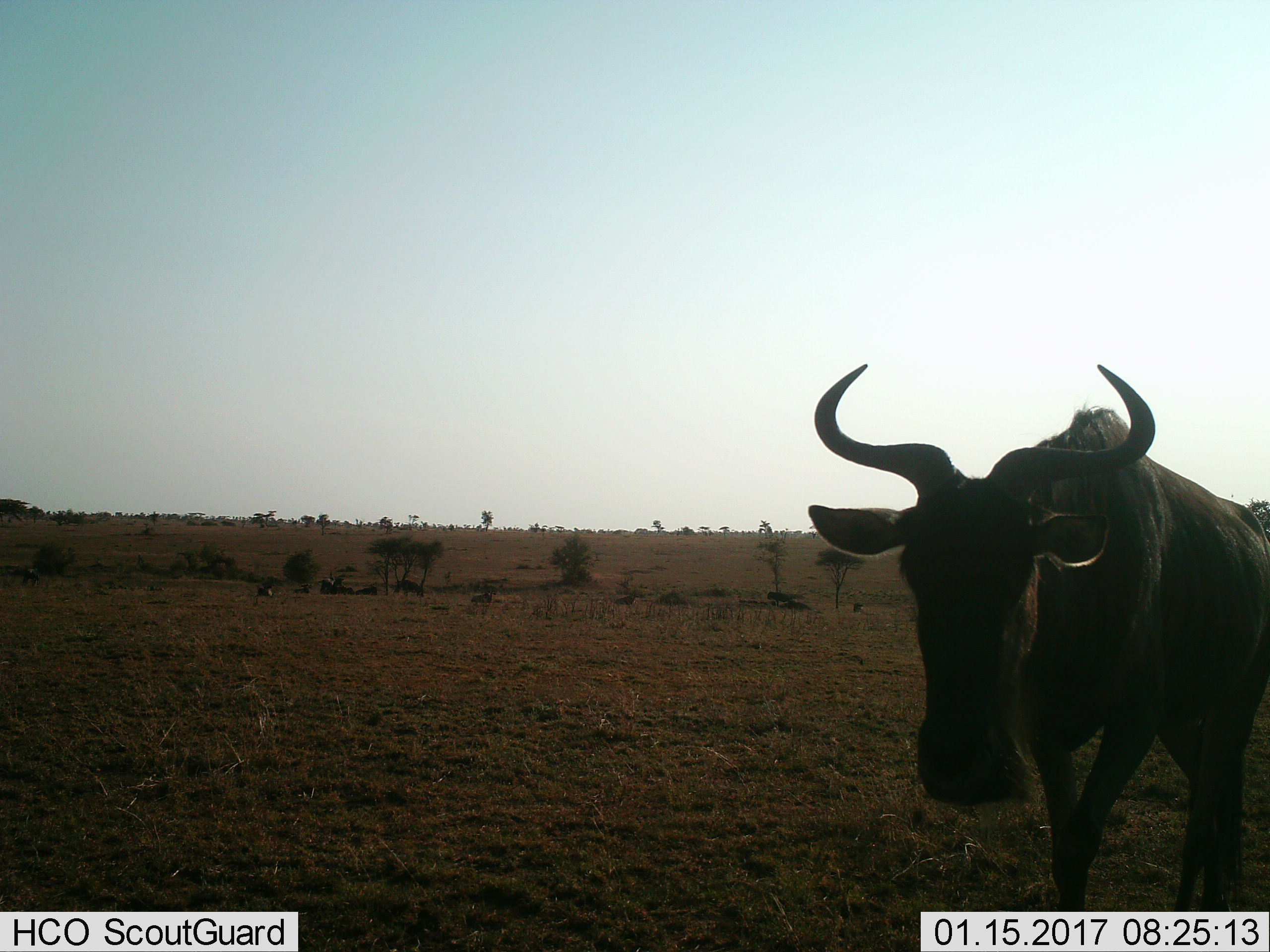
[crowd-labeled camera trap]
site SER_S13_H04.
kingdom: Animalia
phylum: Chordata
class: Mammalia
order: Artiodactyla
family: Bovidae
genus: Connochaetes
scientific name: Connochaetes taurinus taurinus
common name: blue wildebeest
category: wildebeestblue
Wildebeestblue (blue wildebeest) (Connochaetes taurinus taurinus), count 4. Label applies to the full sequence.